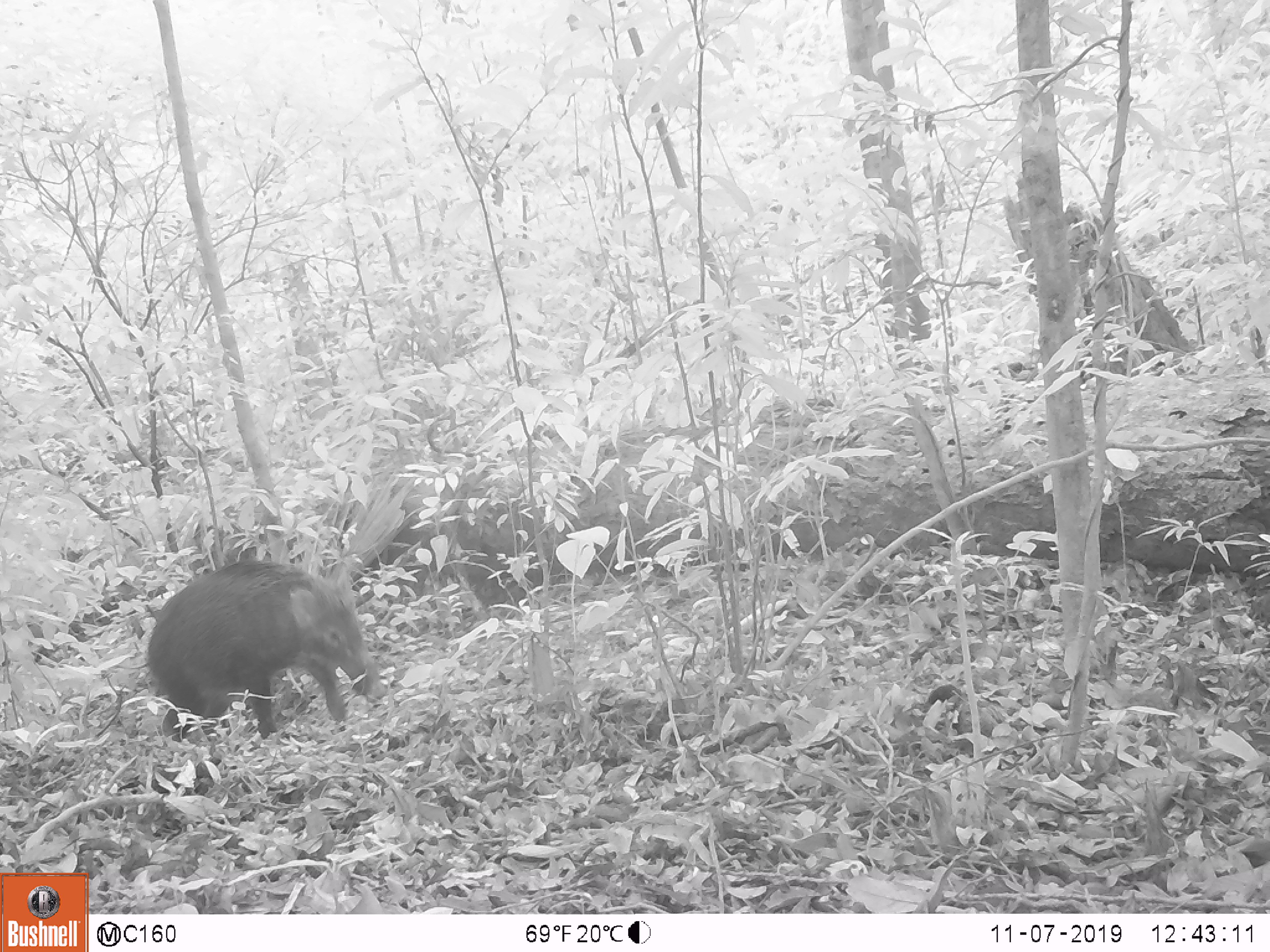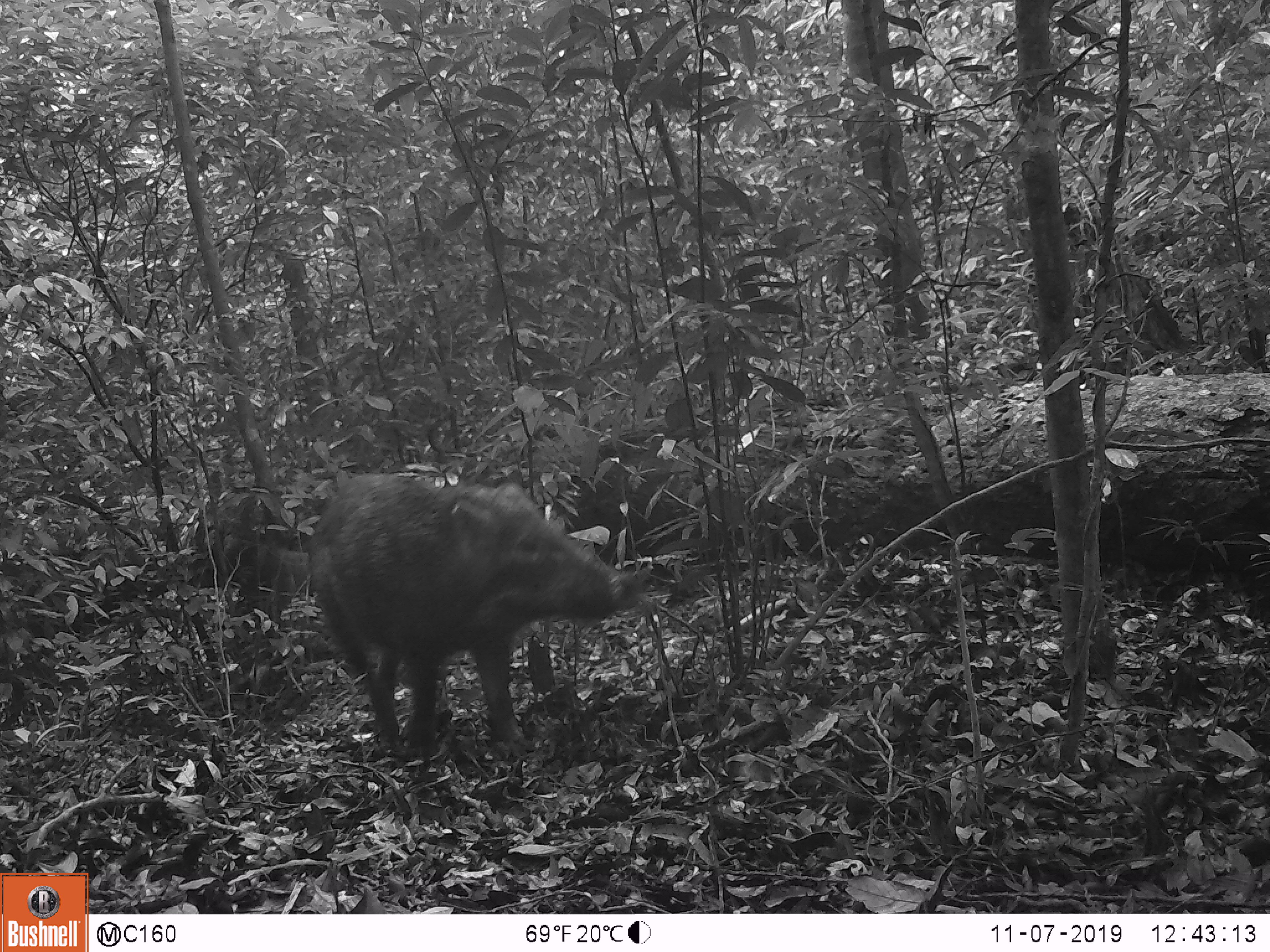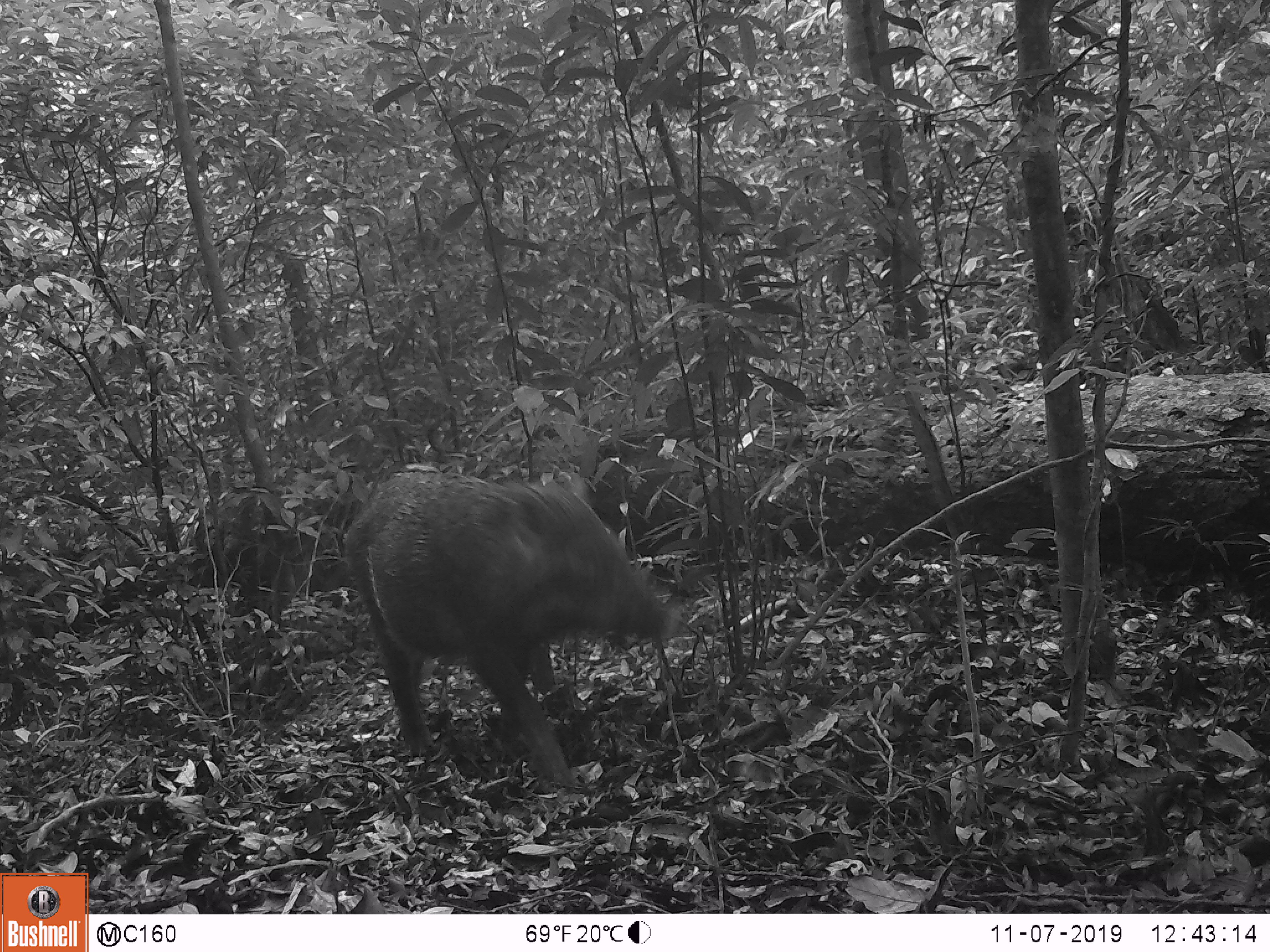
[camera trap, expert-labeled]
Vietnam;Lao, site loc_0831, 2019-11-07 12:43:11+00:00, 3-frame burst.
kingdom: Animalia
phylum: Chordata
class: Mammalia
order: Artiodactyla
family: Suidae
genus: Sus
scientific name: Sus scrofa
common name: eurasian wild pig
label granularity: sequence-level